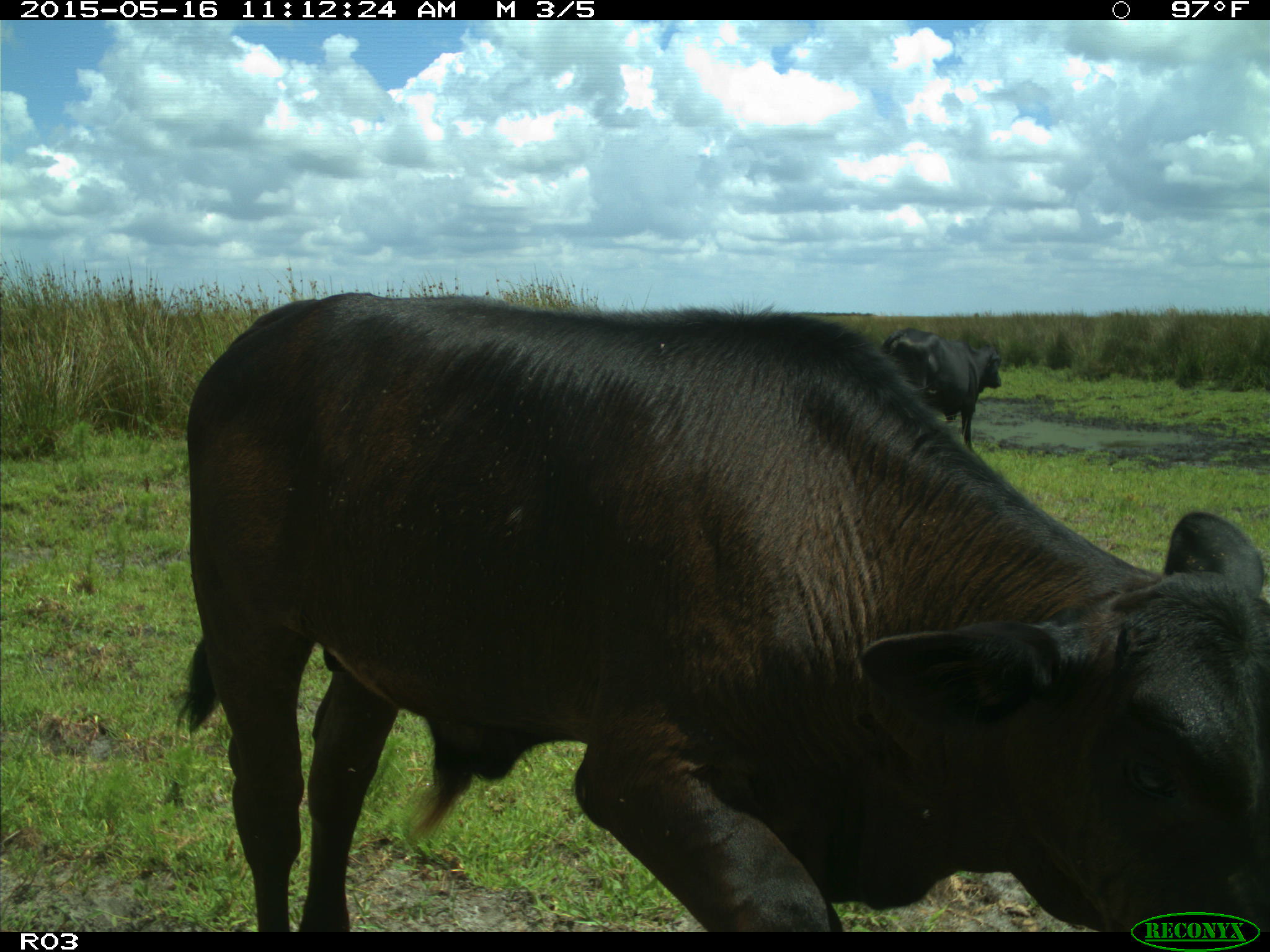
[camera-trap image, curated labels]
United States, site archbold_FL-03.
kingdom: Animalia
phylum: Chordata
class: Mammalia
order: Artiodactyla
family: Bovidae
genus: Bos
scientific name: Bos taurus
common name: domestic cow